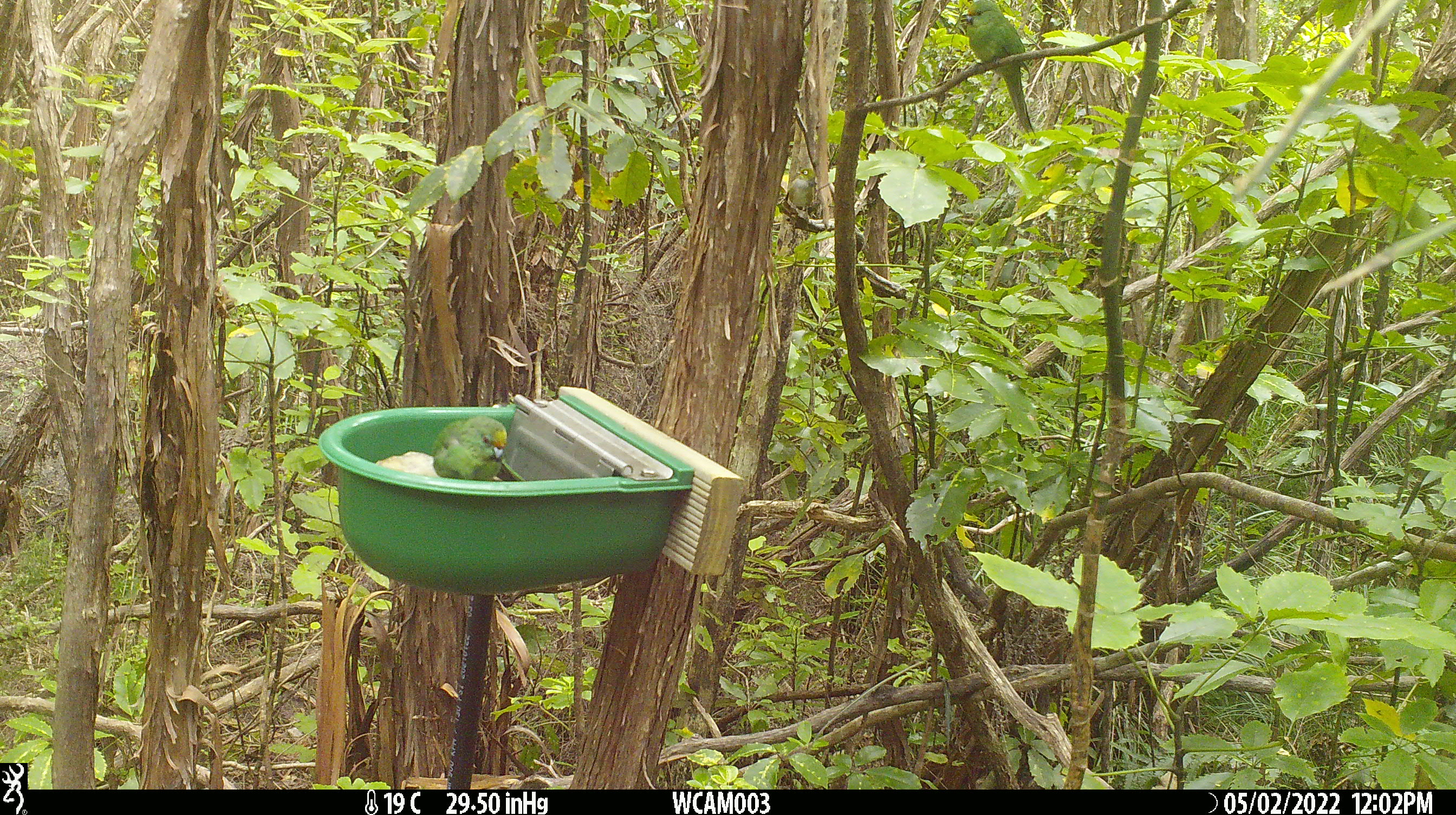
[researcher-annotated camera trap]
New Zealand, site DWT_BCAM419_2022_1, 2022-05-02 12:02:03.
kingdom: Animalia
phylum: Chordata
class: Aves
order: Psittaciformes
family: Psittaculidae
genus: Cyanoramphus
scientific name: Cyanoramphus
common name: parakeet